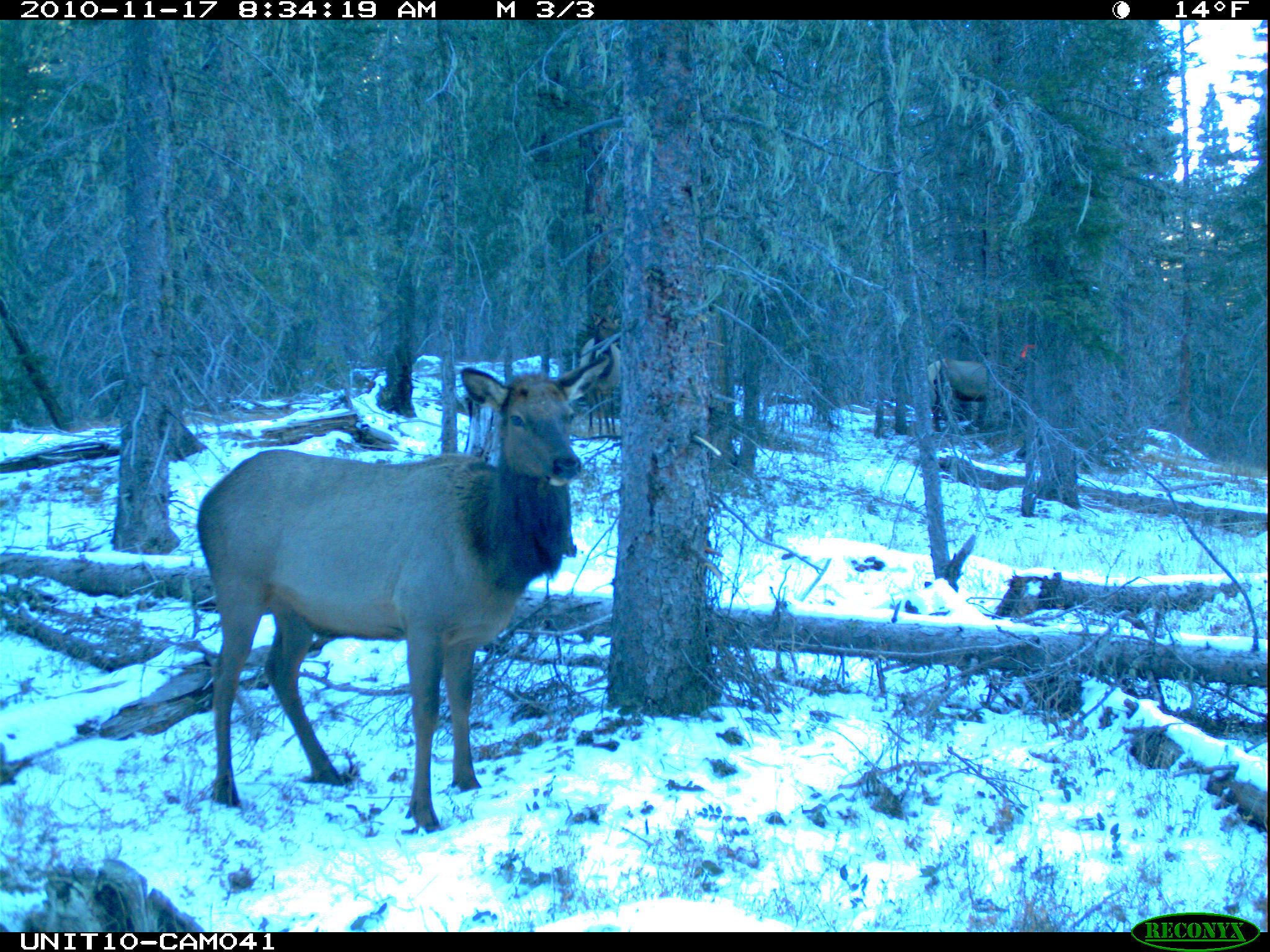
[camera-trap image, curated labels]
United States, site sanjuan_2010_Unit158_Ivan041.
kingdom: Animalia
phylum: Chordata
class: Mammalia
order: Artiodactyla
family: Cervidae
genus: Cervus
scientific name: Cervus elaphus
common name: red deer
Cervus elaphus (red deer).